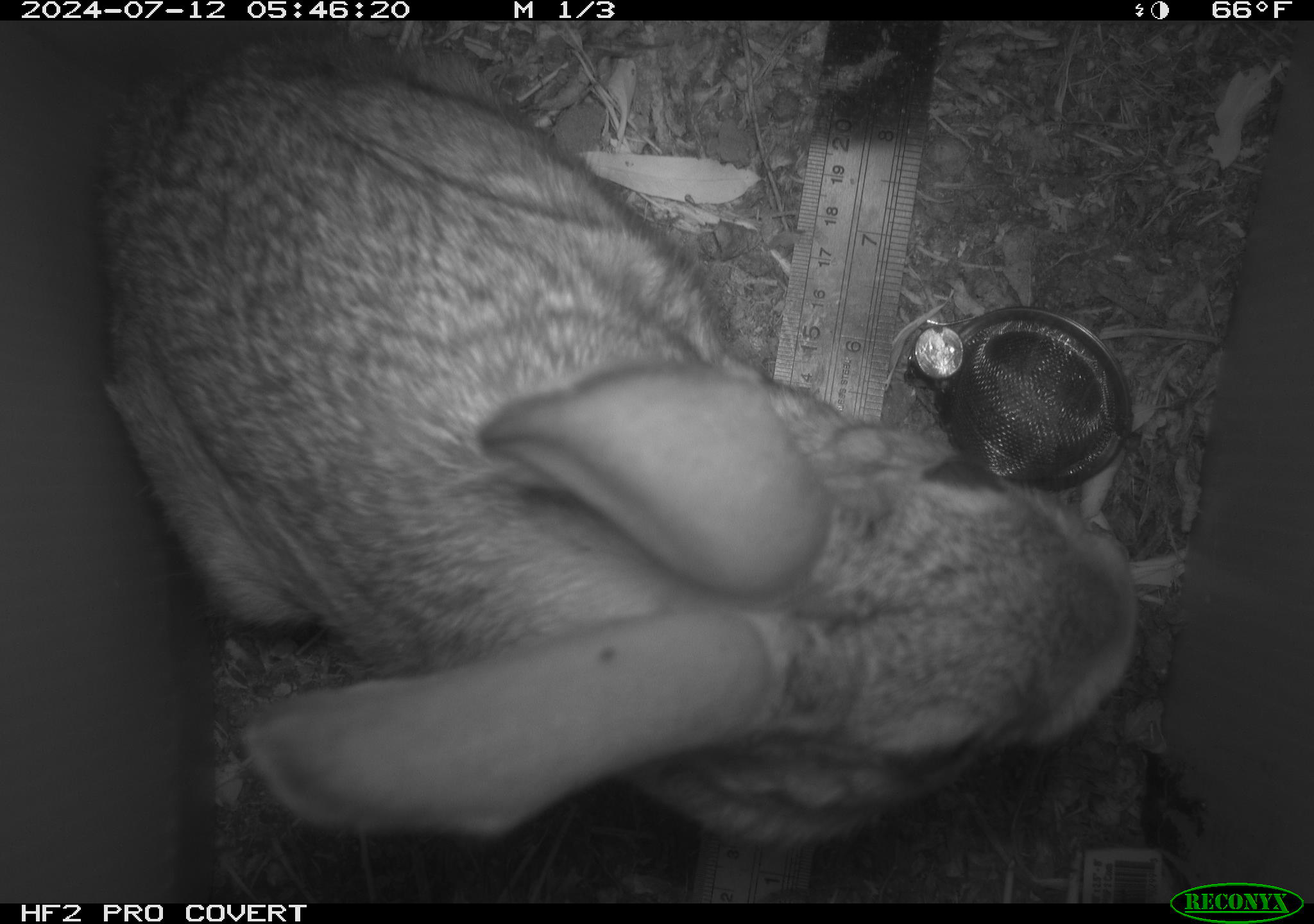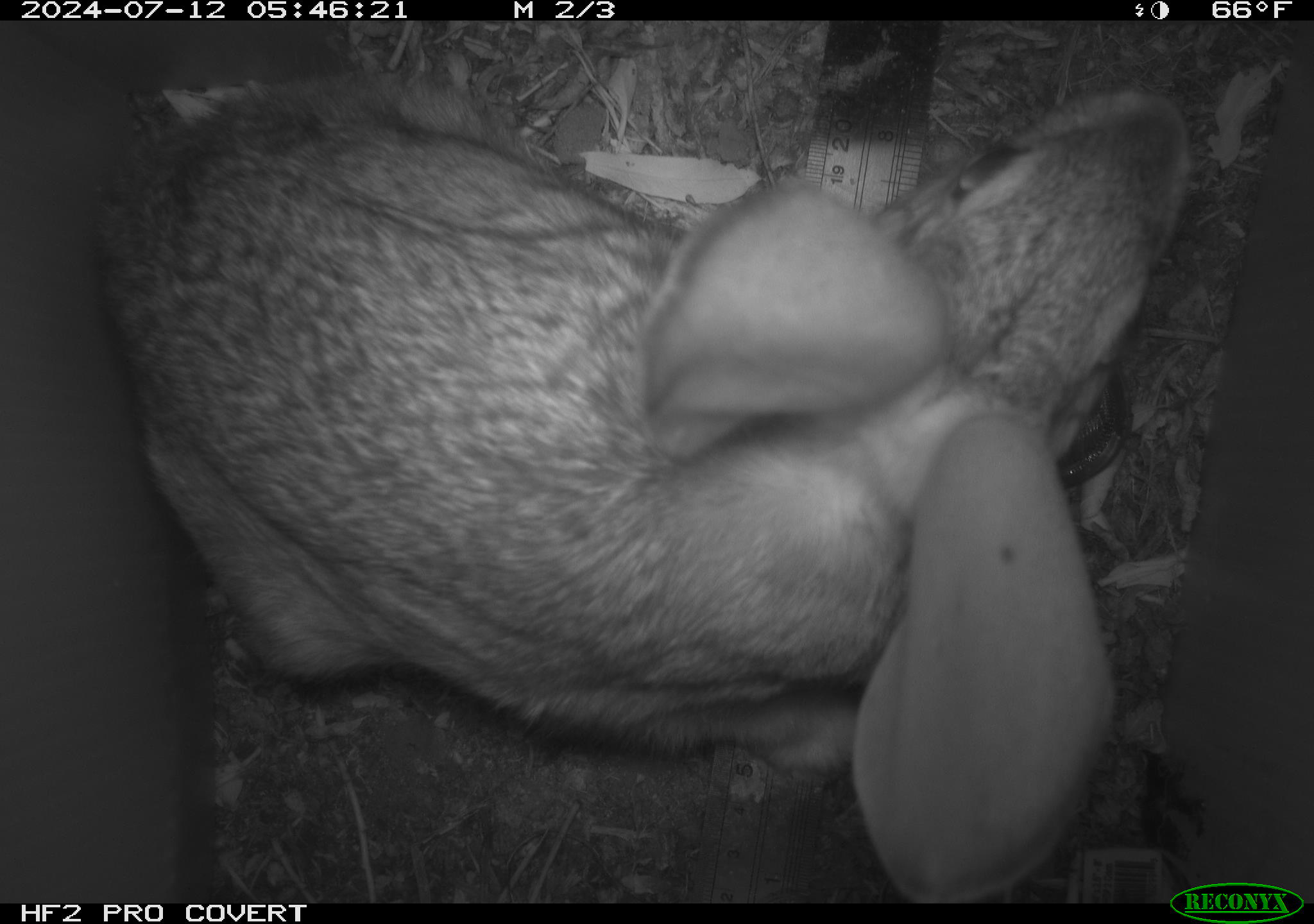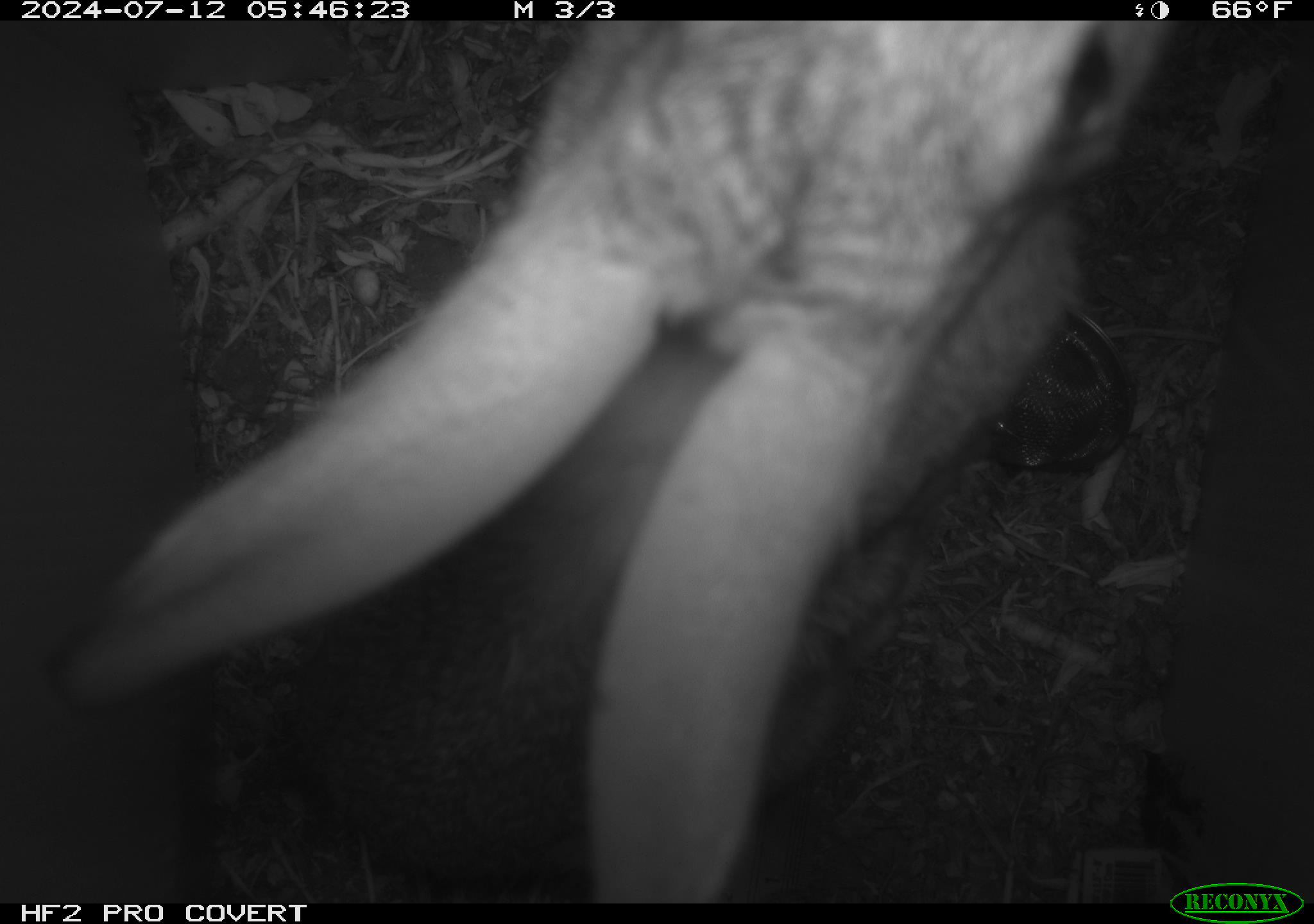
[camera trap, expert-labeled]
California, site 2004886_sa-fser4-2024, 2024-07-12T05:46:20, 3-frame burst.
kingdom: Animalia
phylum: Chordata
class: Mammalia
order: Lagomorpha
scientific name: Lagomorpha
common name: hares, rabbits, and pikas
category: lagomorpha order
Lagomorpha order (hares, rabbits, and pikas) (Lagomorpha).